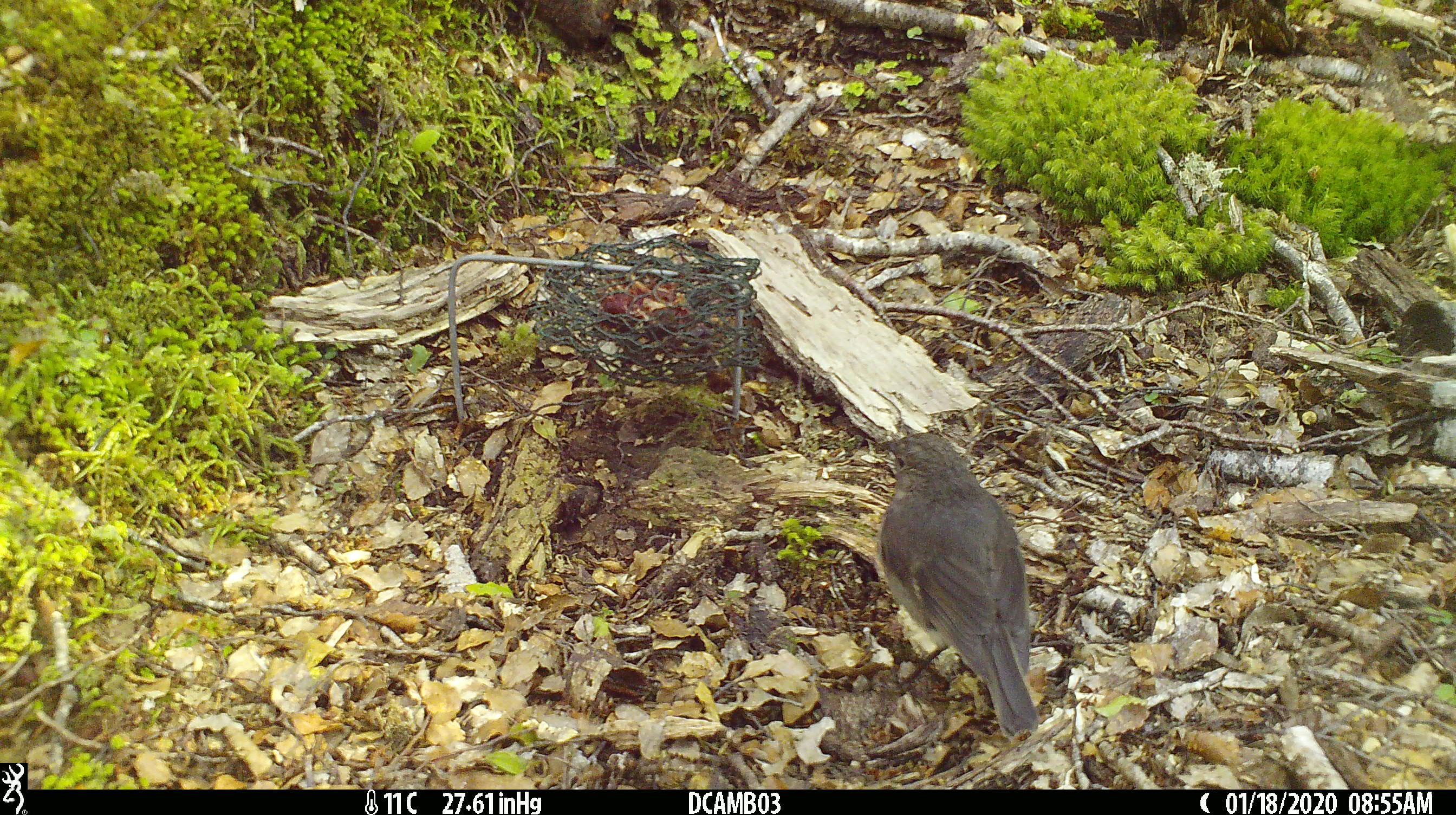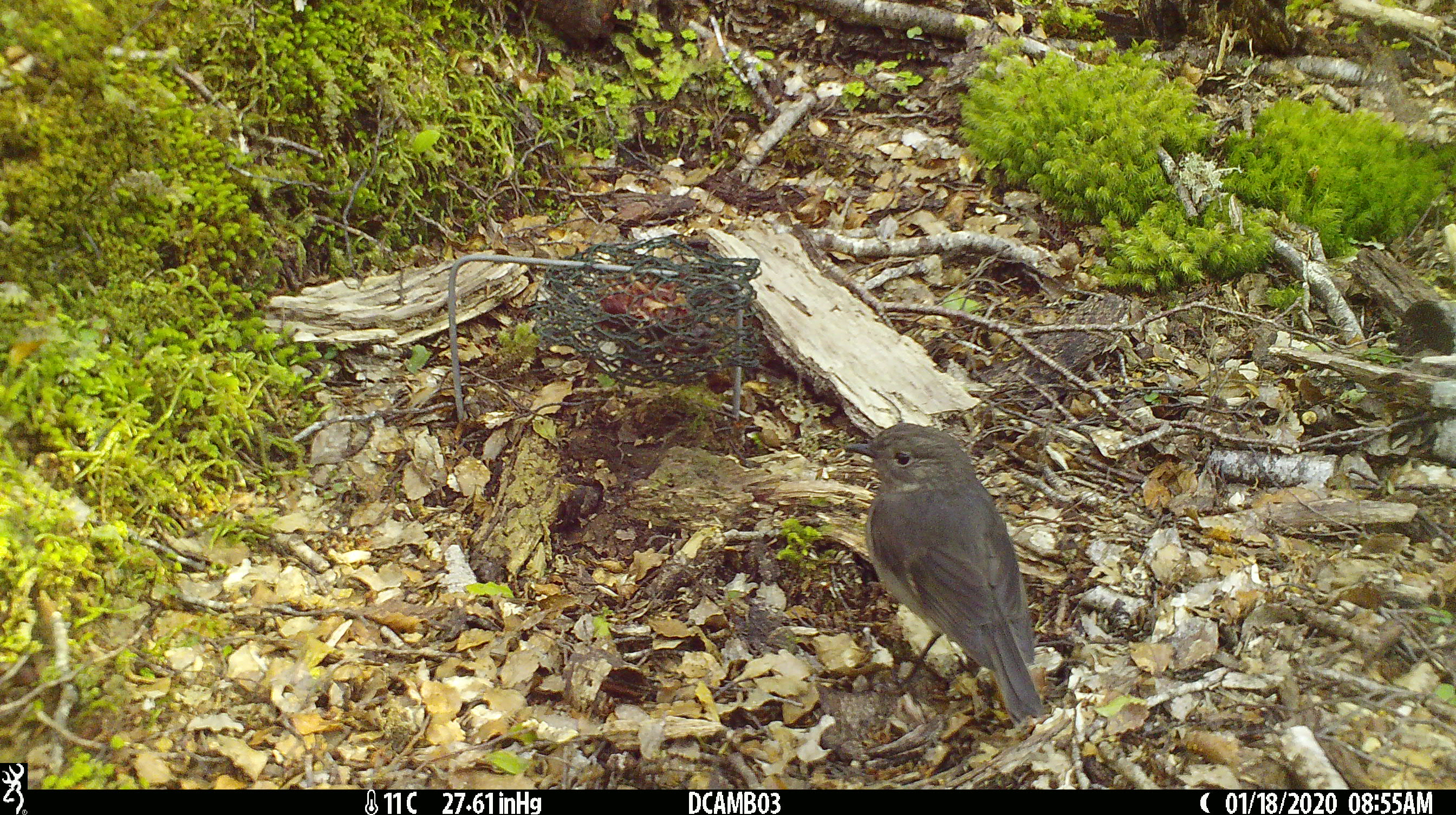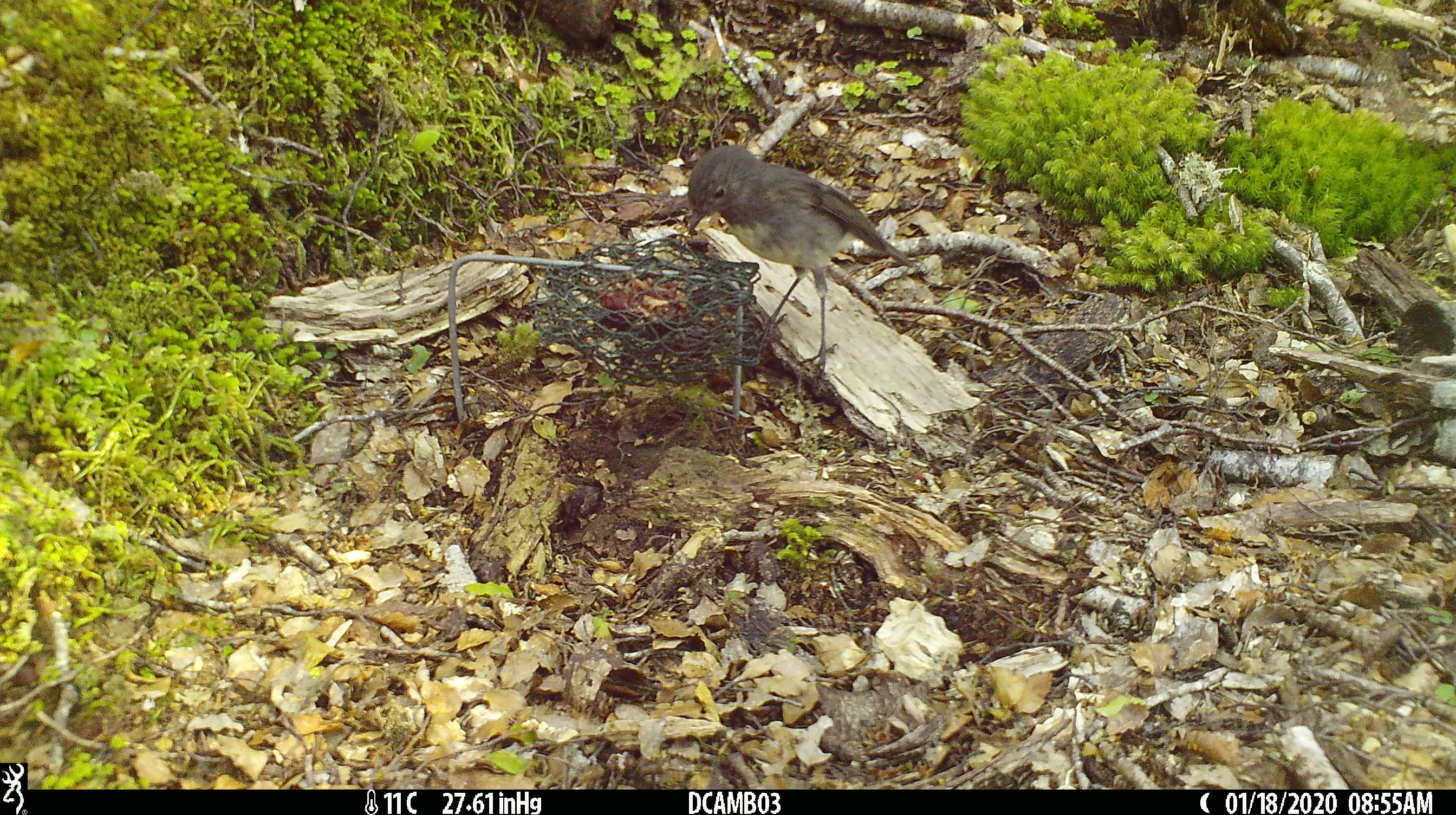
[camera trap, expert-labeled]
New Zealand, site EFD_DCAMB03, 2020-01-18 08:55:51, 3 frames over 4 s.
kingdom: Animalia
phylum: Chordata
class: Aves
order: Passeriformes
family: Petroicidae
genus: Petroica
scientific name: Petroica australis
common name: new zealand robin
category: robin